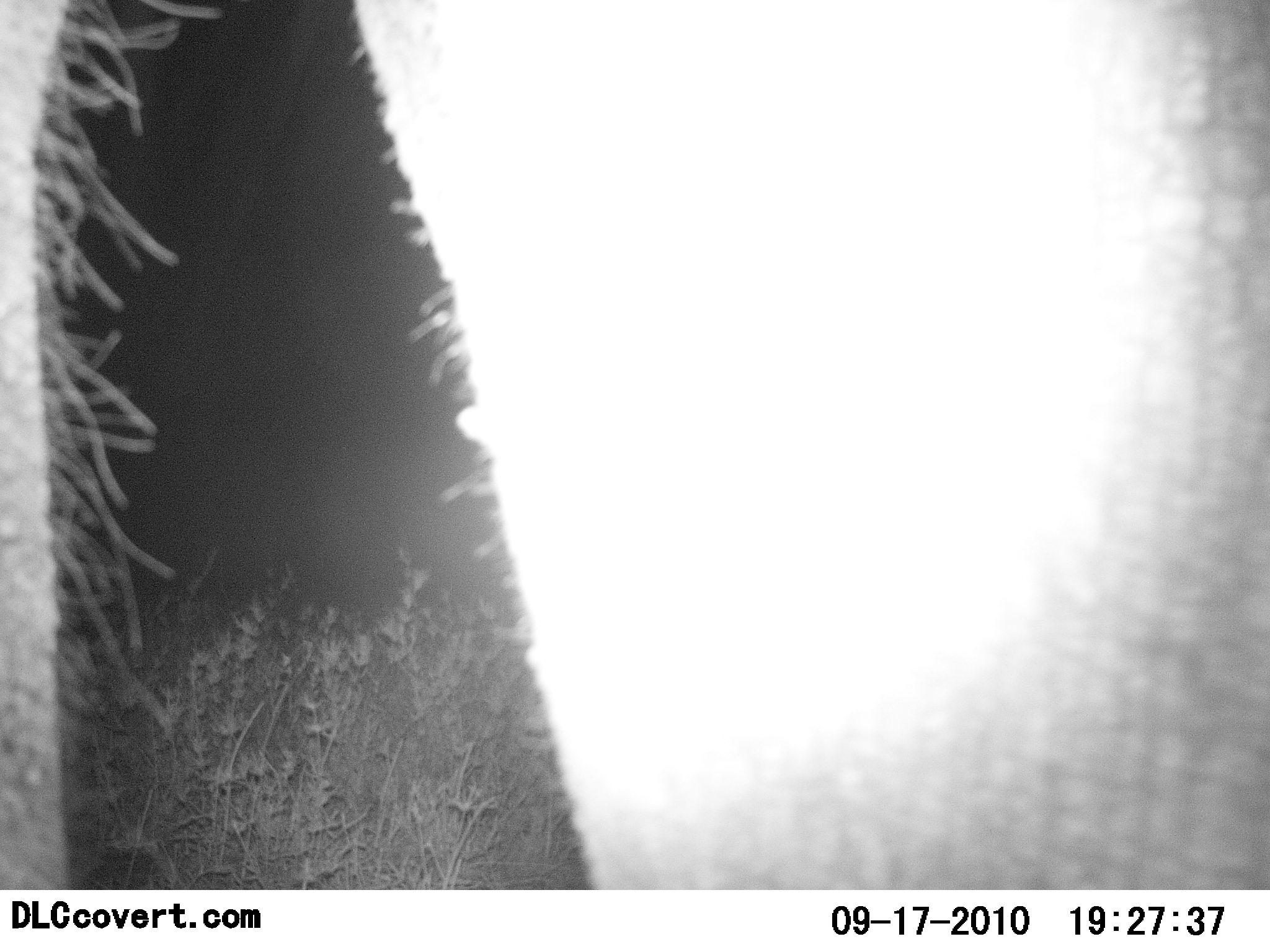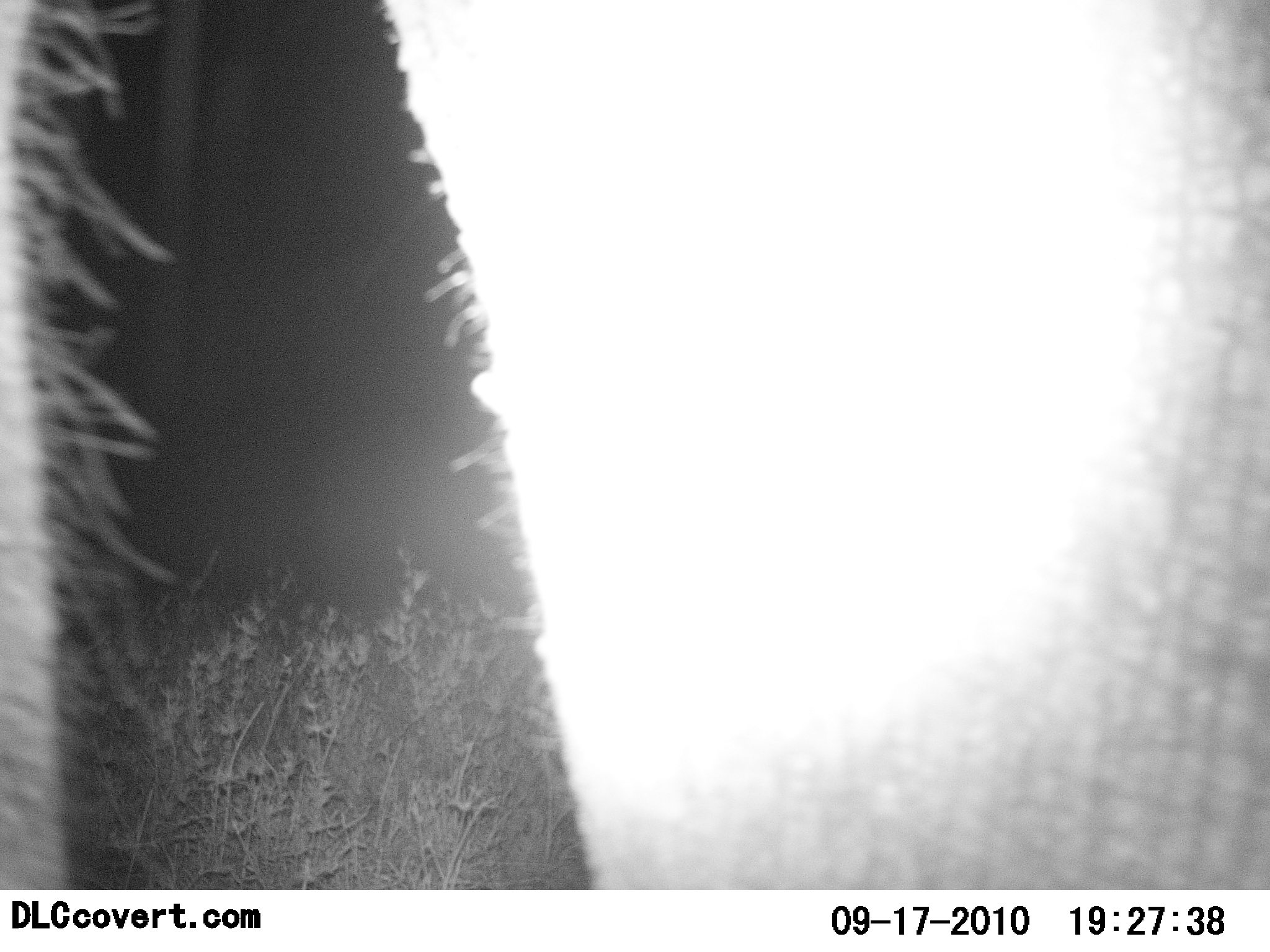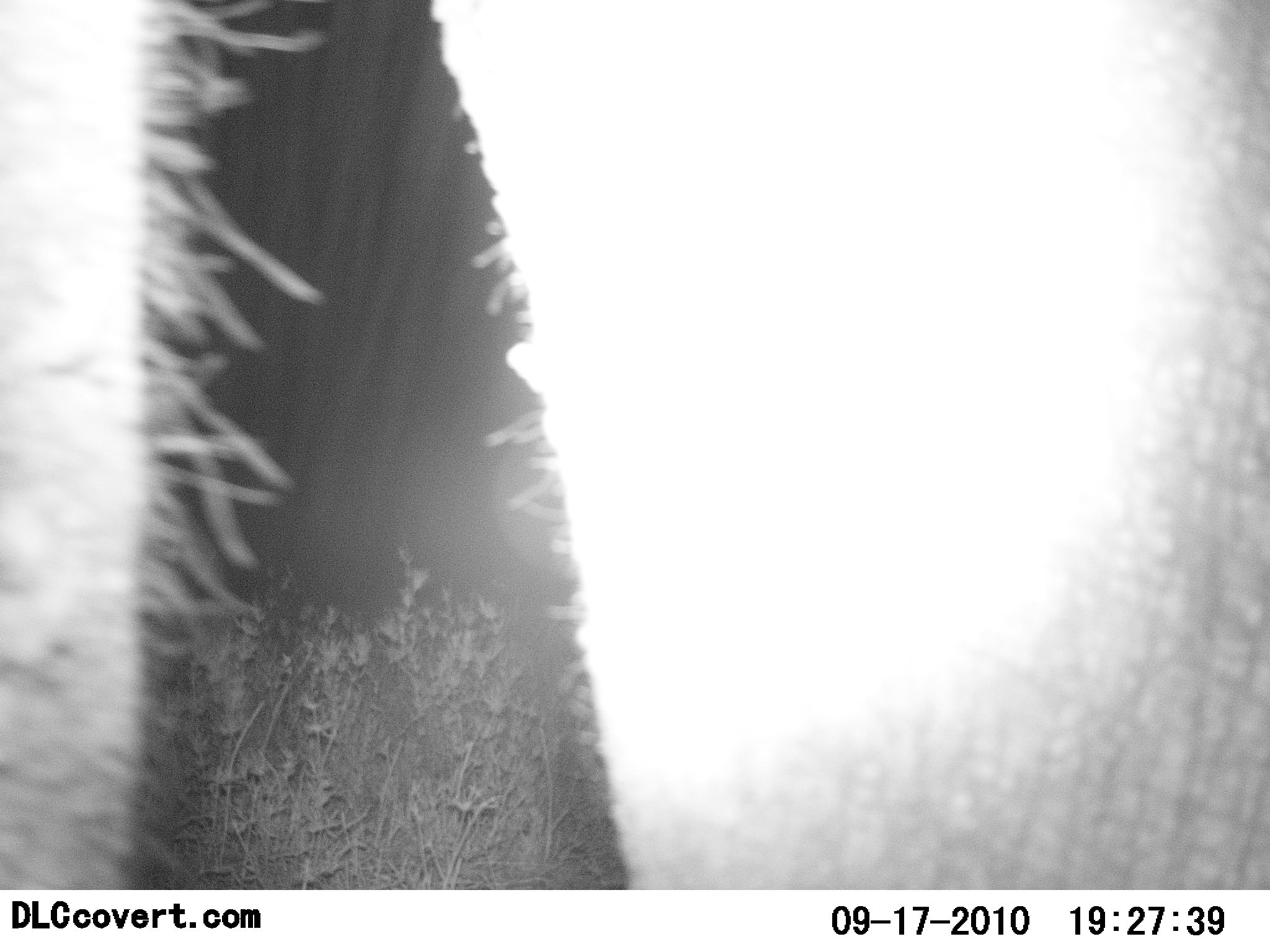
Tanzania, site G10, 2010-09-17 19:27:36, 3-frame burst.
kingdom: Animalia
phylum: Chordata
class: Mammalia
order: Proboscidea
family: Elephantidae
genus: Loxodonta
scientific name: Loxodonta africana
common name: african bush elephant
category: elephant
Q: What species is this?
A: Elephant (african bush elephant) (Loxodonta africana).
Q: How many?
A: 1.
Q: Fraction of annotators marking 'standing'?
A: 100%.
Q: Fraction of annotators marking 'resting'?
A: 0%.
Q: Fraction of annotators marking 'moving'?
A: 7%.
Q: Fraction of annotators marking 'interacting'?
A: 0%.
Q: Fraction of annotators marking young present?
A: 0%.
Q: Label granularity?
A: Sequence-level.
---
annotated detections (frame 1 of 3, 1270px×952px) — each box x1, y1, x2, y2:
animal: 0, 0, 1269, 889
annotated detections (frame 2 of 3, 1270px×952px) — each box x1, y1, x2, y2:
animal: 2, 0, 1269, 889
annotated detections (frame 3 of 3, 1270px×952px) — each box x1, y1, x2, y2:
animal: 0, 1, 1268, 889